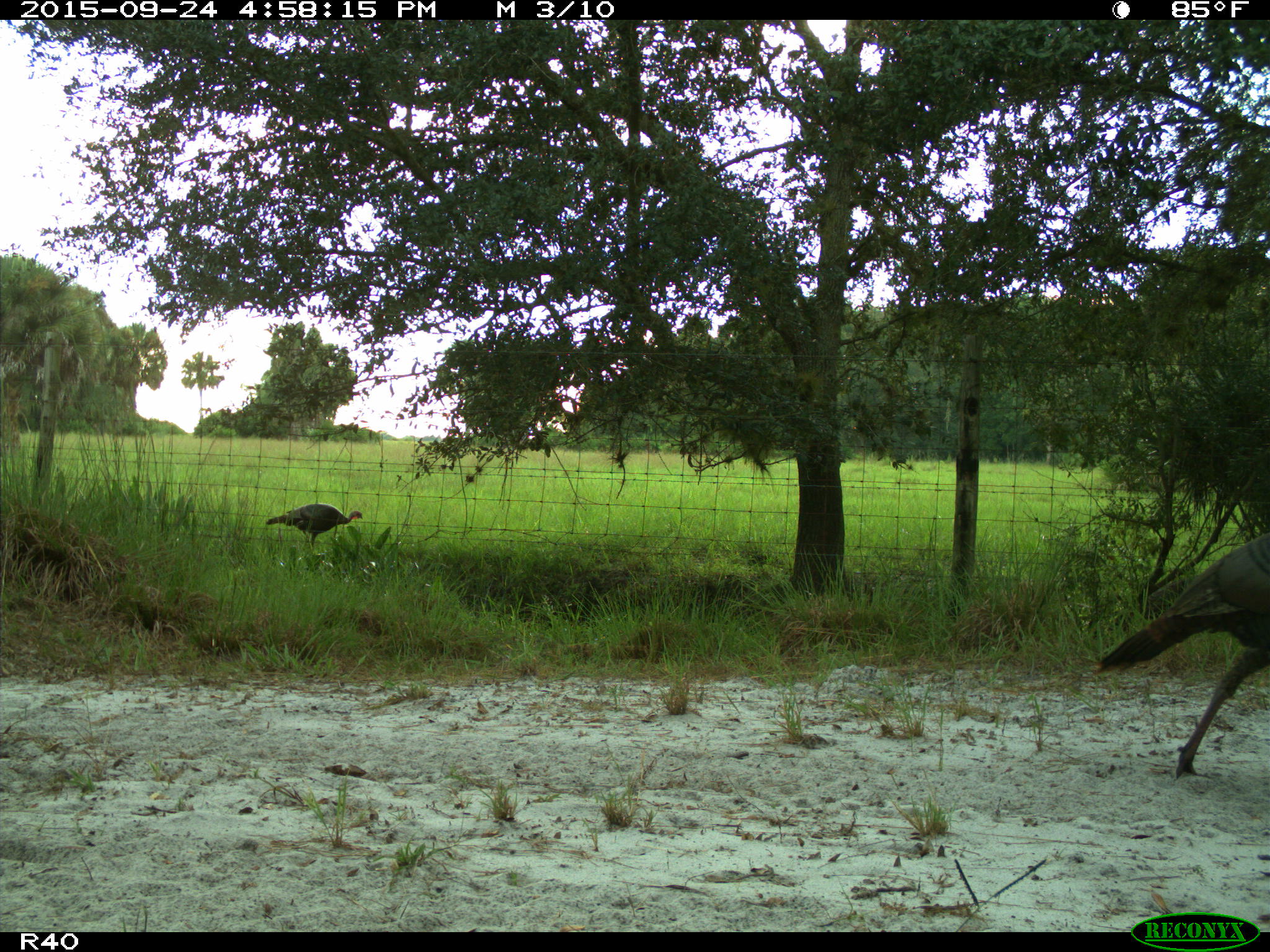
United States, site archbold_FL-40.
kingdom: Animalia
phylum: Chordata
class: Aves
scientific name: Aves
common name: birds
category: unidentified bird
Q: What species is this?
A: Unidentified bird (birds) (Aves).